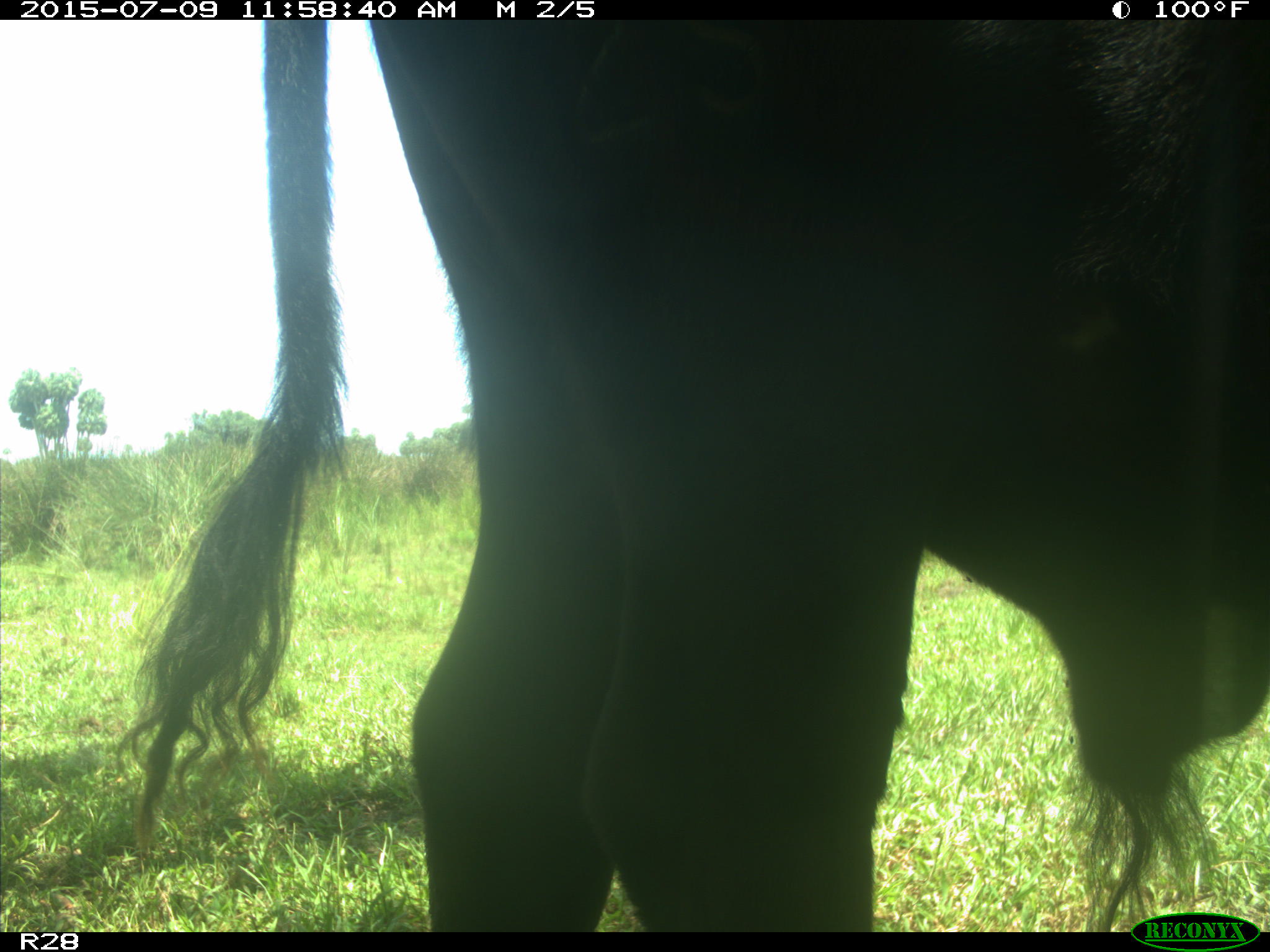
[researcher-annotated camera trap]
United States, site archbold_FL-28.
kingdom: Animalia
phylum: Chordata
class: Mammalia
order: Artiodactyla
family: Bovidae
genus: Bos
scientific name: Bos taurus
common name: domestic cow